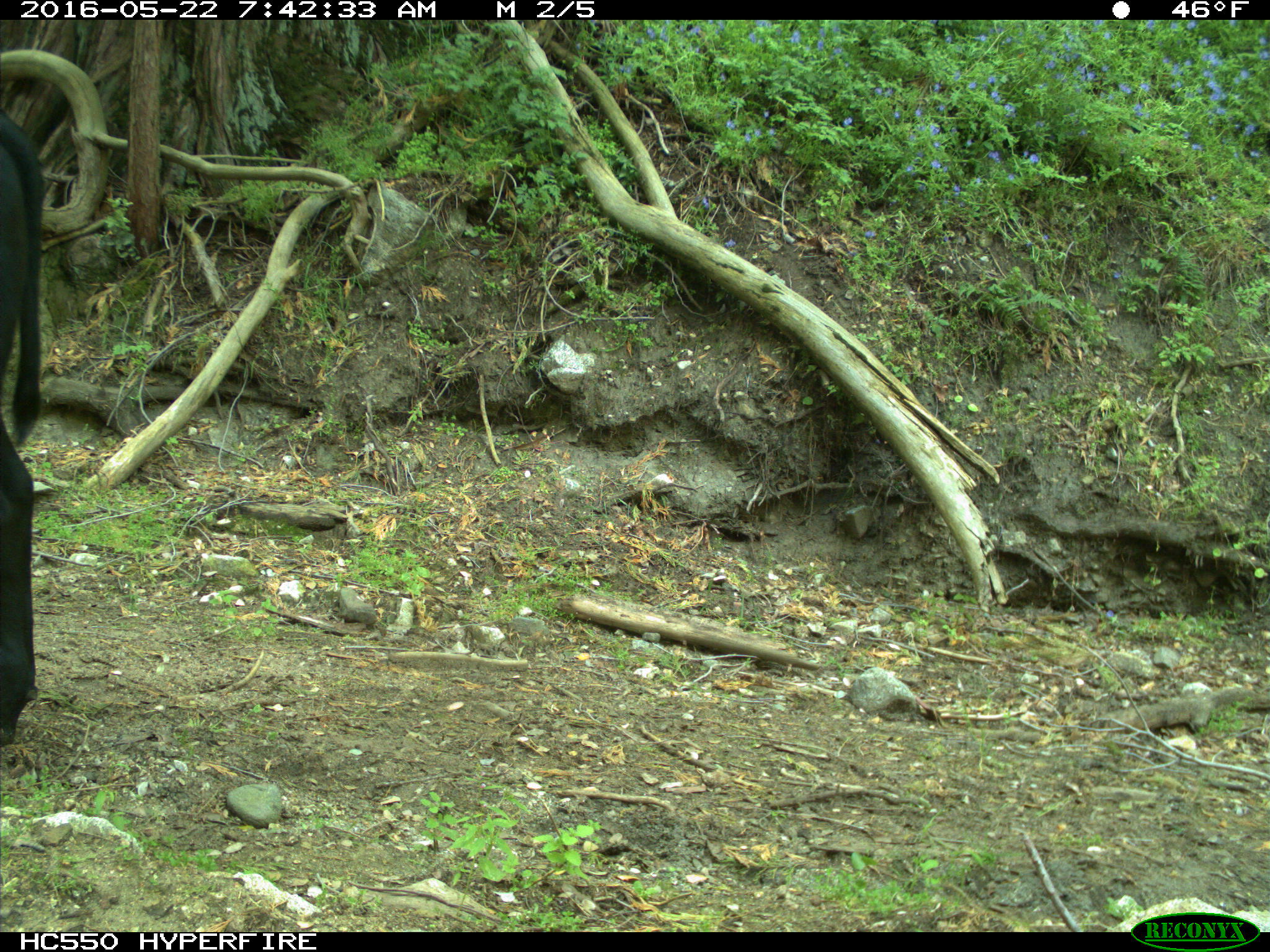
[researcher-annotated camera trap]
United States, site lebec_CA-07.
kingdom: Animalia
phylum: Chordata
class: Mammalia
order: Artiodactyla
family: Bovidae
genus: Bos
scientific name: Bos taurus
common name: domestic cow